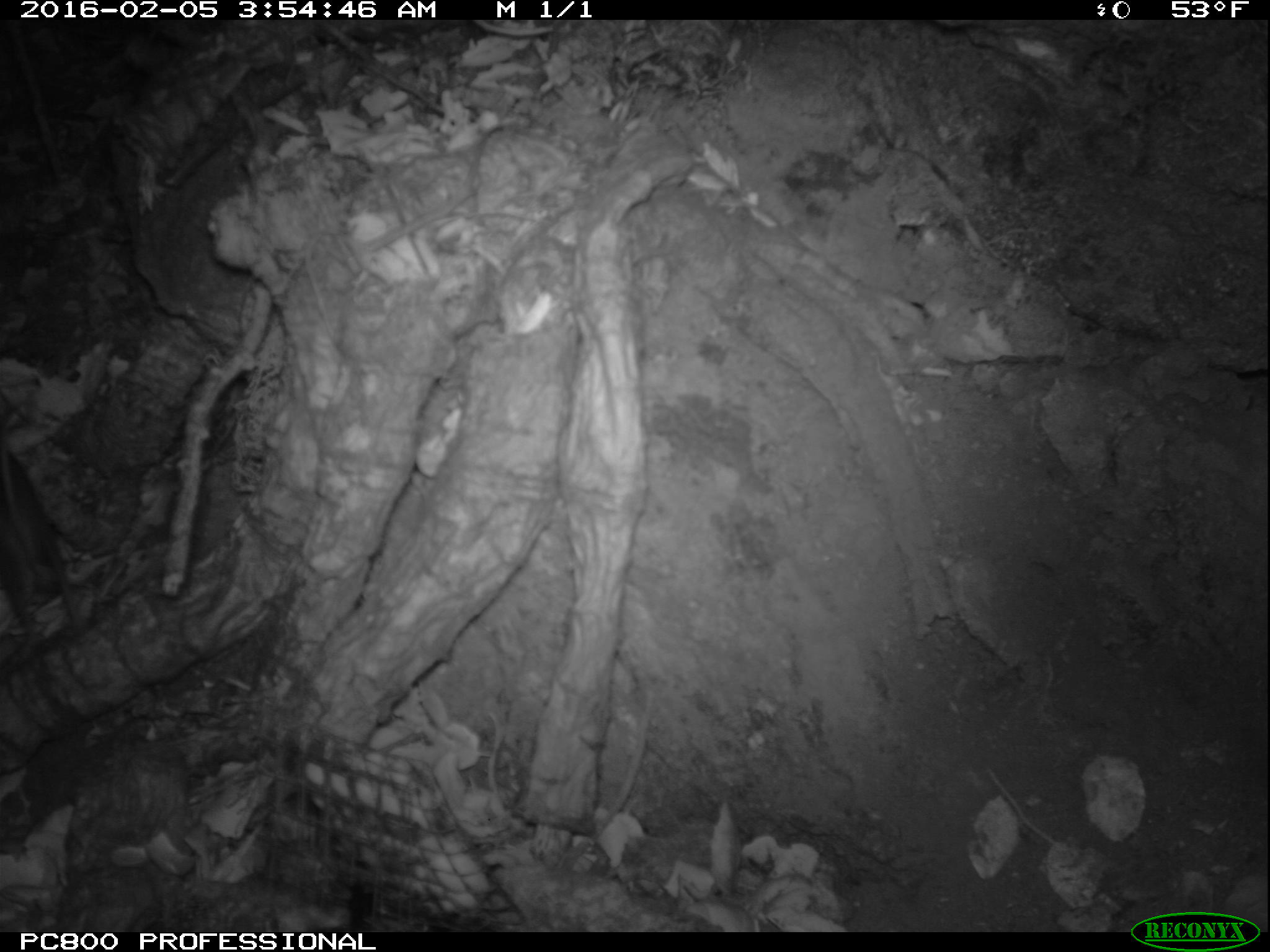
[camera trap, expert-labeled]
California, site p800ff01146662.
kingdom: Animalia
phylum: Chordata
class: Mammalia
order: Rodentia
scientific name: Rodentia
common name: rodent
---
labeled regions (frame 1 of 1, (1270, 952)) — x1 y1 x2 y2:
rodent: 0 445 81 668